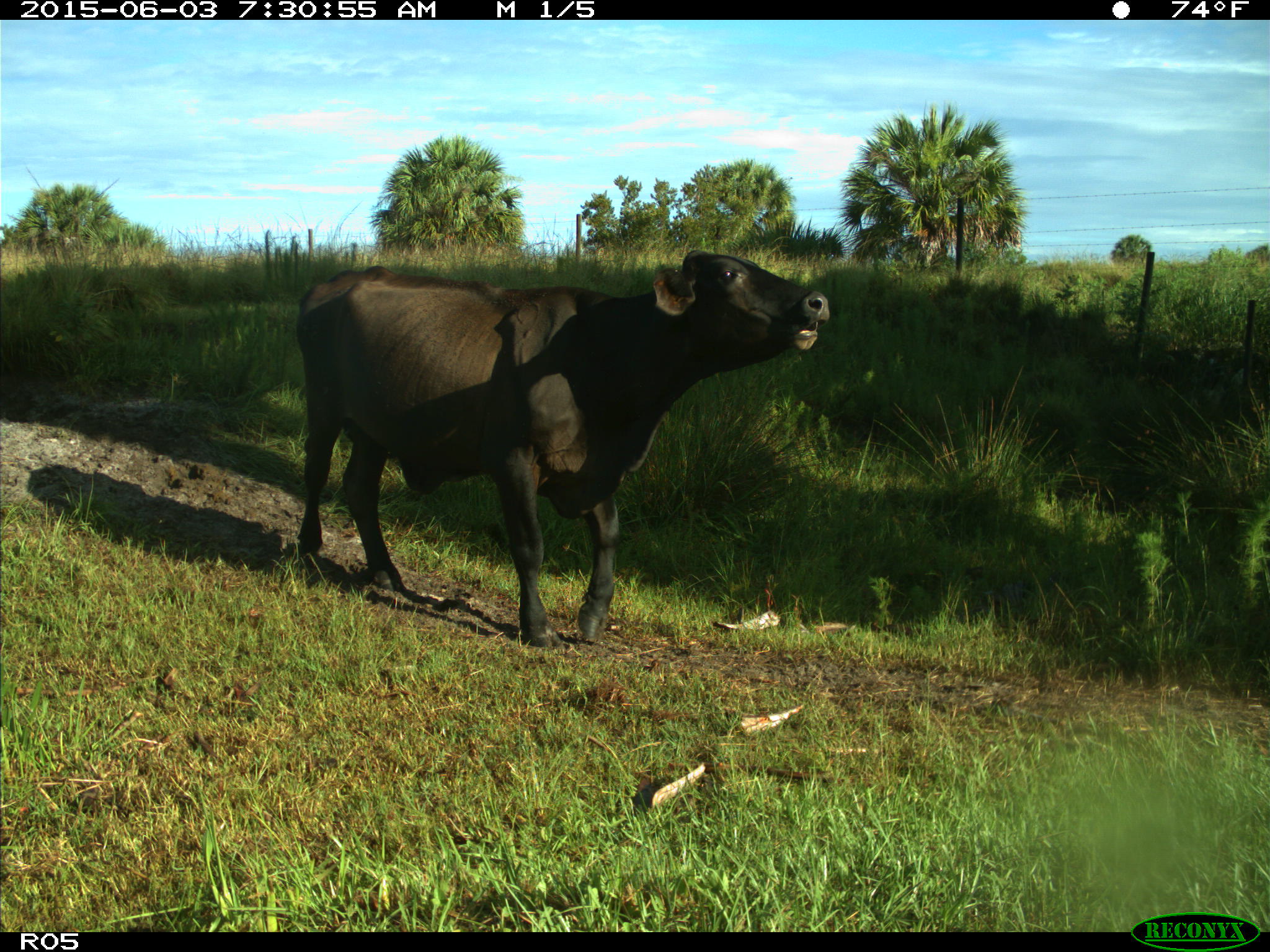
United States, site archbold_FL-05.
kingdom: Animalia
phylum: Chordata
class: Mammalia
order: Artiodactyla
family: Bovidae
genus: Bos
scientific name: Bos taurus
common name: domestic cow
Bos taurus (domestic cow).